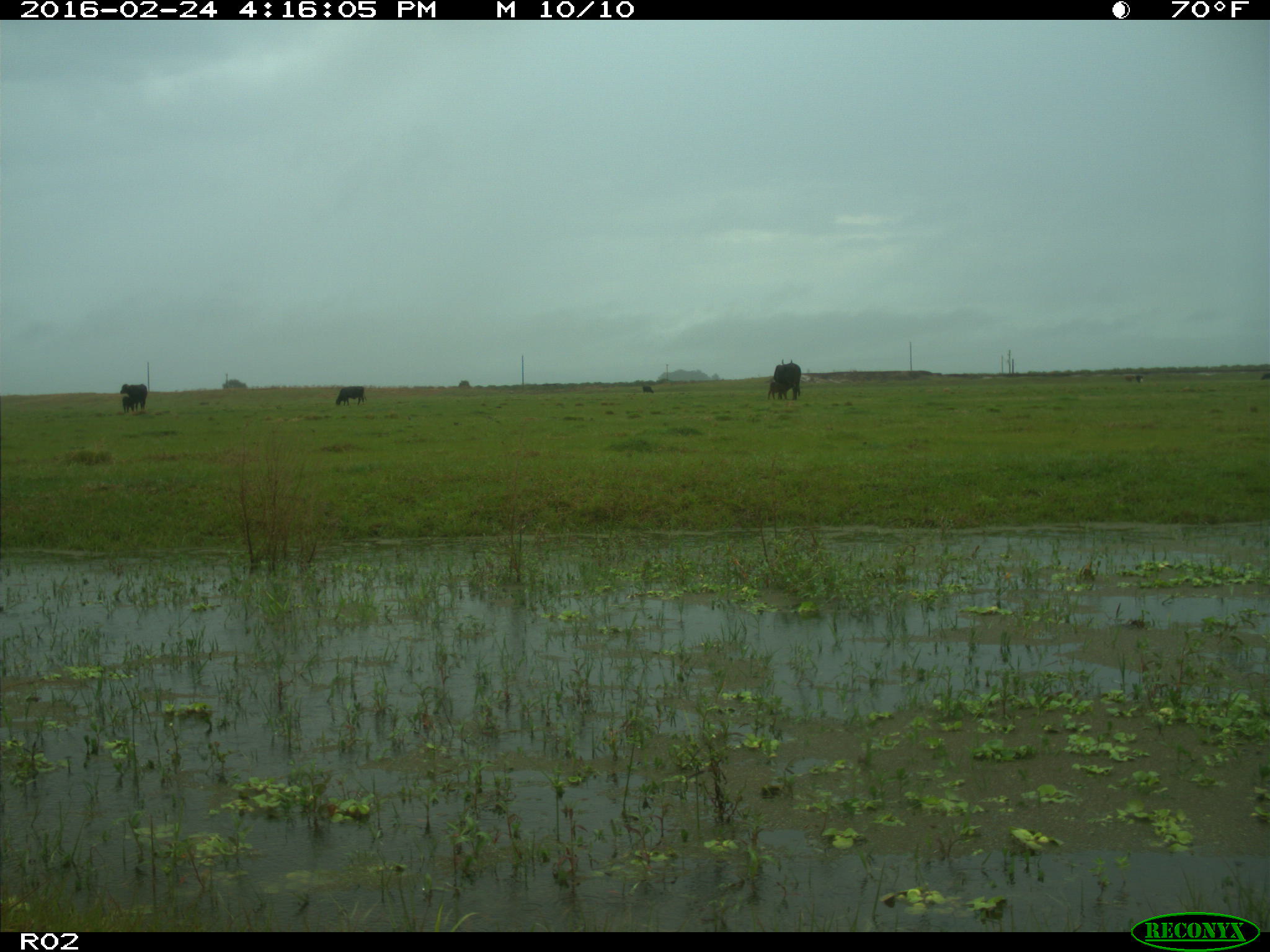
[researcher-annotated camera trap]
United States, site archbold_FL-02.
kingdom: Animalia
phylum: Chordata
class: Mammalia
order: Artiodactyla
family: Bovidae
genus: Bos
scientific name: Bos taurus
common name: domestic cow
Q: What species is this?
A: Bos taurus (domestic cow).